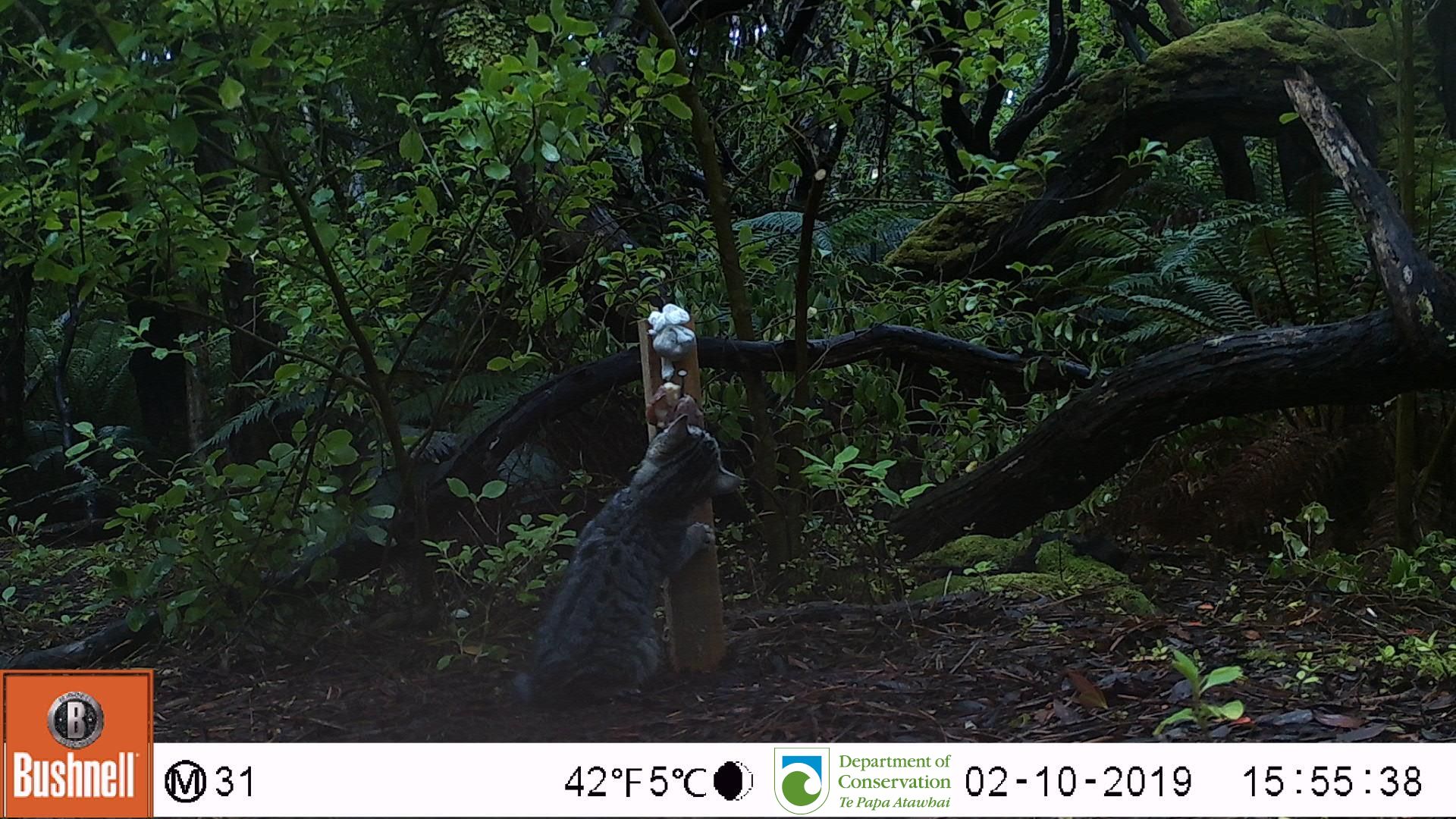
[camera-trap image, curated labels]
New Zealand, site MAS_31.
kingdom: Animalia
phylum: Chordata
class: Mammalia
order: Carnivora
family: Felidae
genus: Felis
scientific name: Felis catus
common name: domestic cat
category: cat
Cat (domestic cat) (Felis catus).